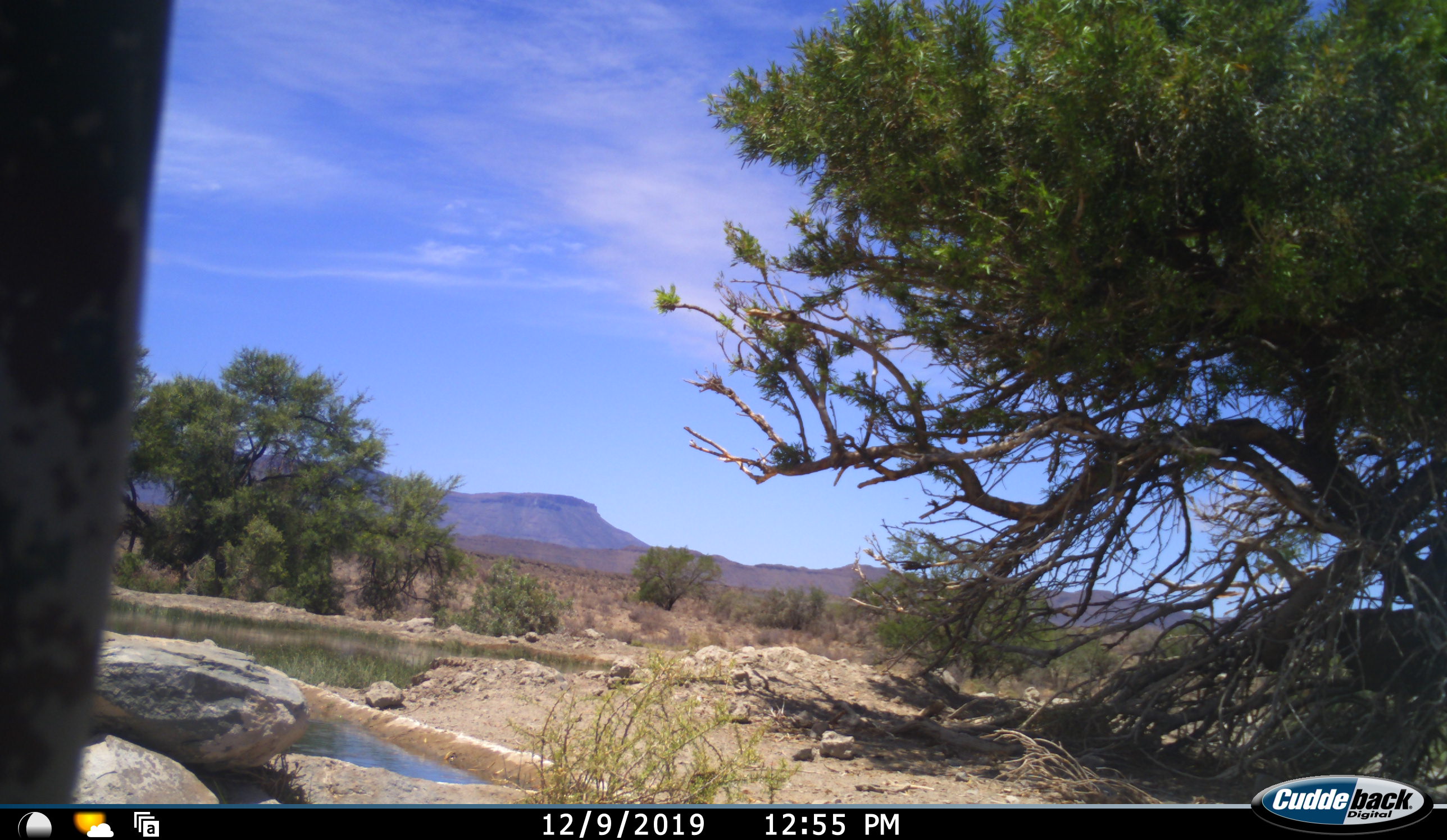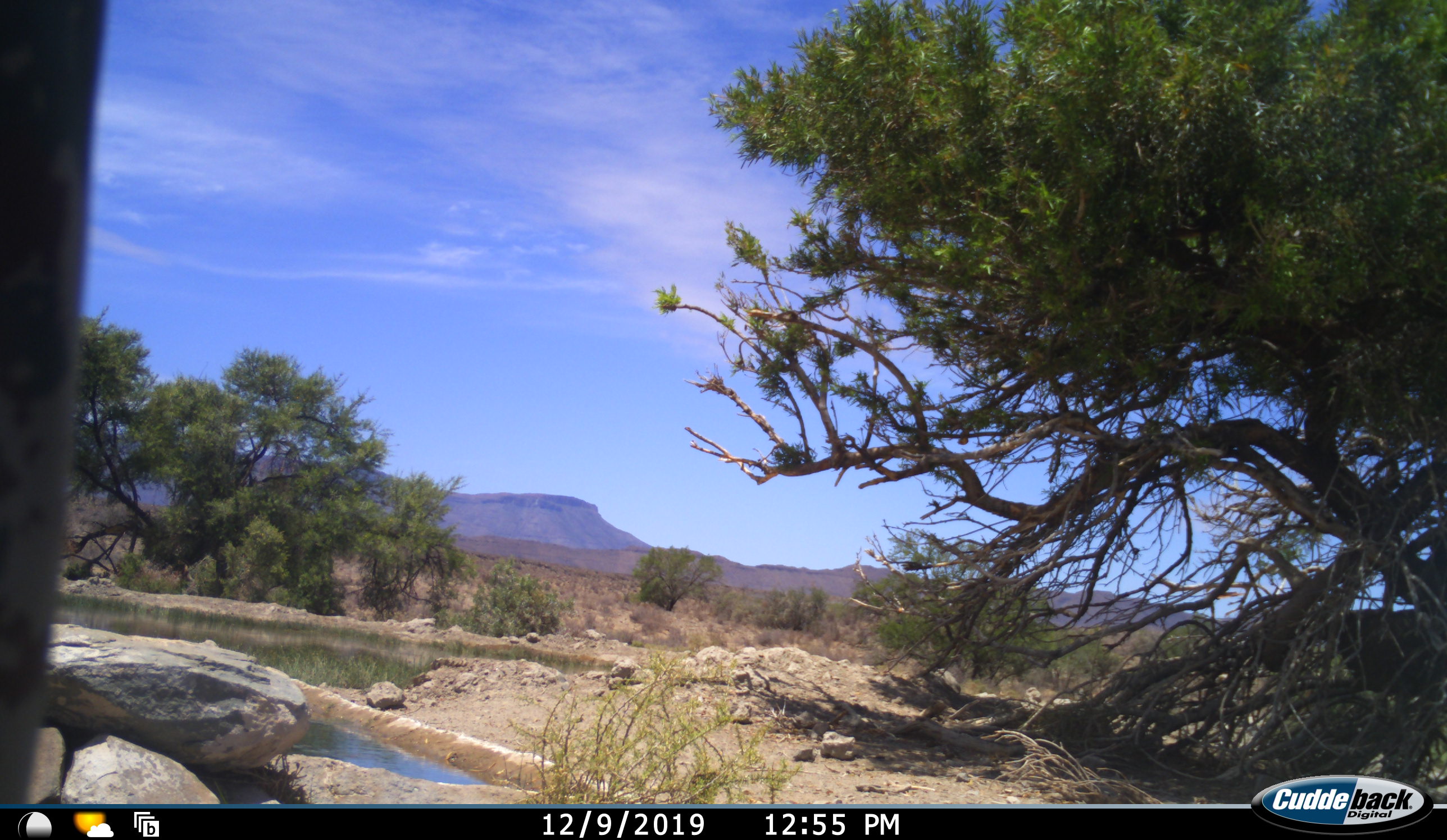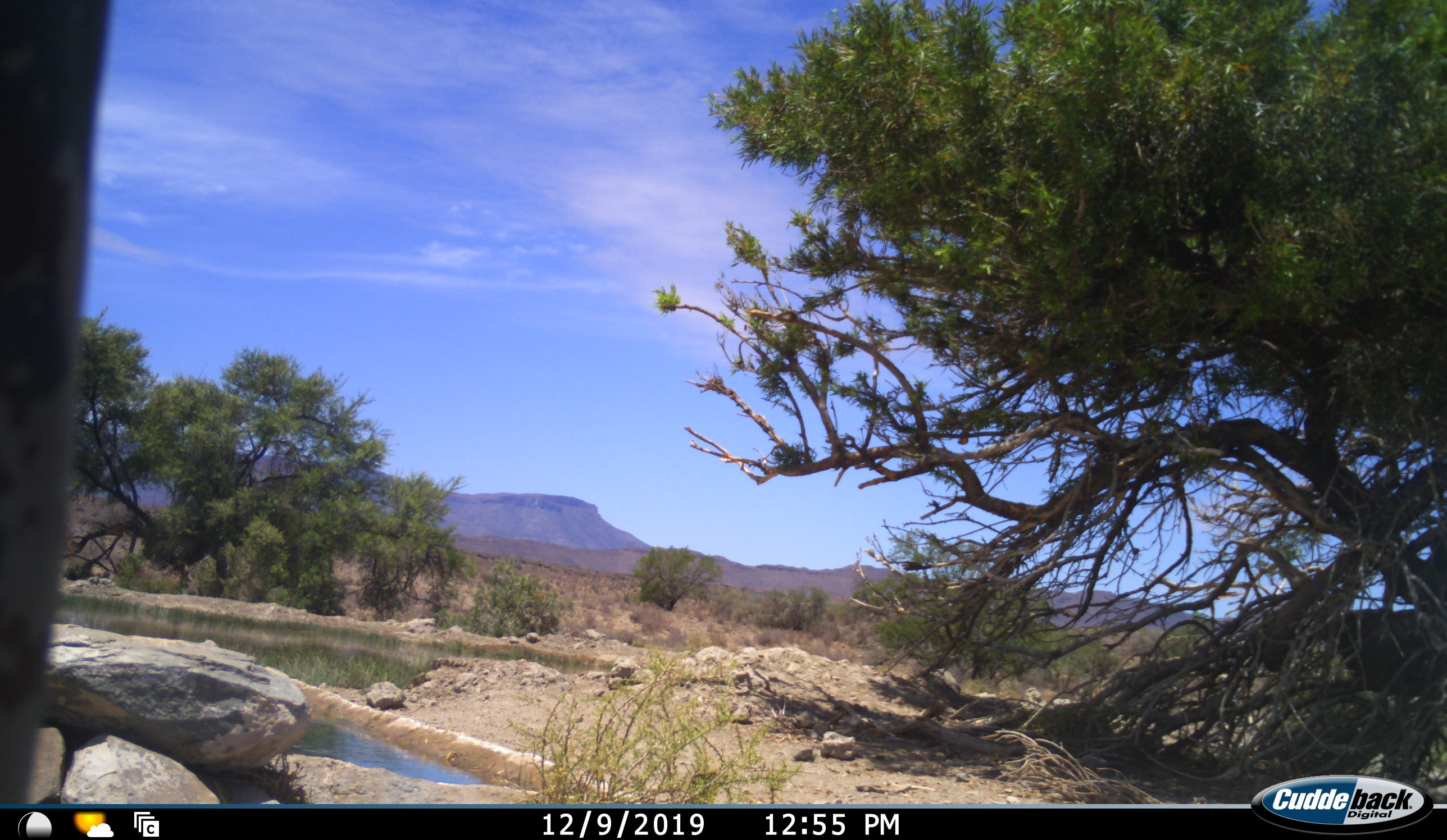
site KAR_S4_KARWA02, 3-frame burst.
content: unidentified animal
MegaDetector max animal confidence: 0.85